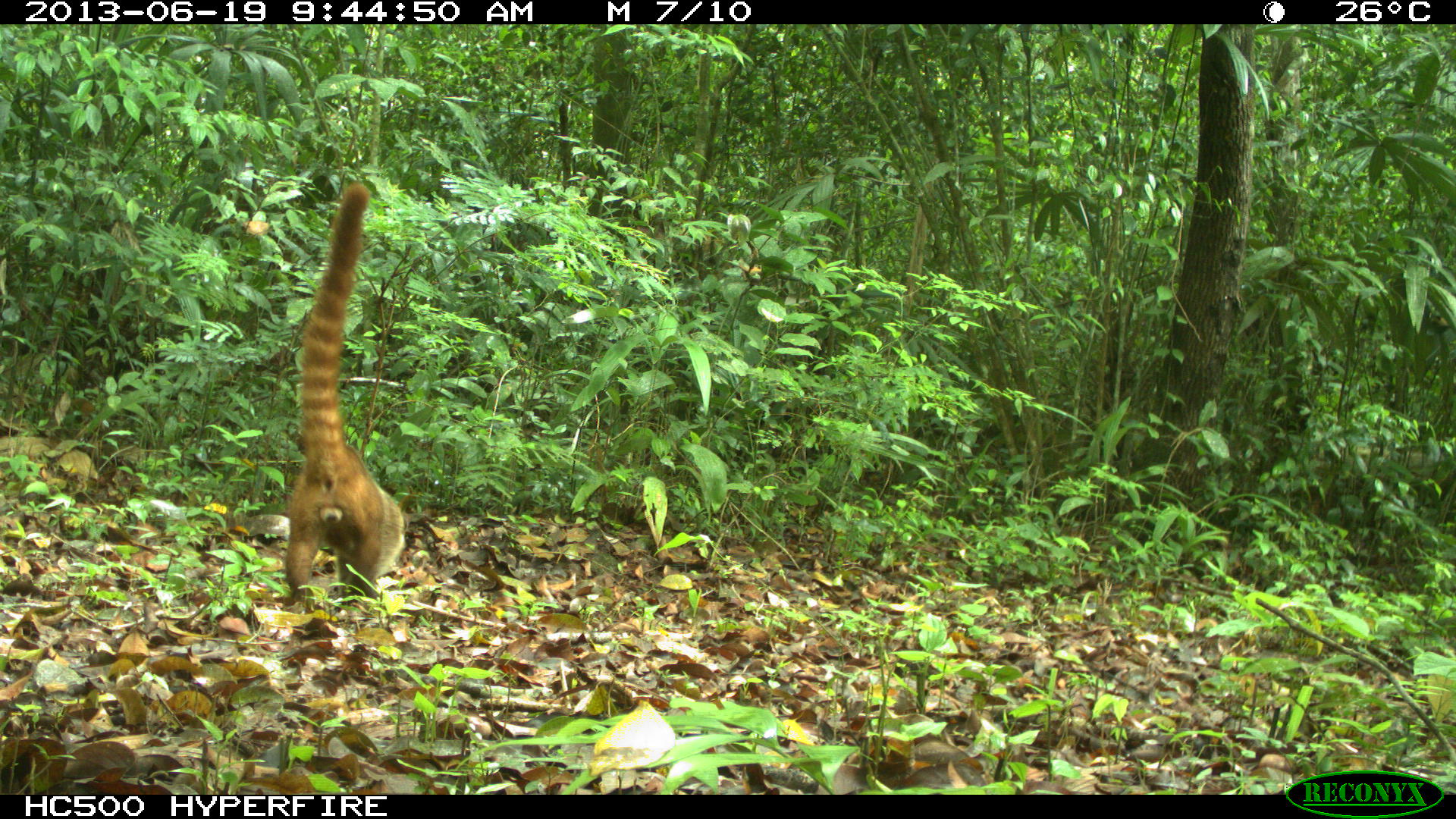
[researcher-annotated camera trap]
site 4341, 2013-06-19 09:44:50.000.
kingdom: Animalia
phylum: Chordata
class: Mammalia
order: Carnivora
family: Procyonidae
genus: Nasua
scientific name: Nasua narica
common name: white-nosed coati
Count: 1.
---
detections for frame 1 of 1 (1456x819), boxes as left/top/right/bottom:
nasua narica: 282/180/405/600